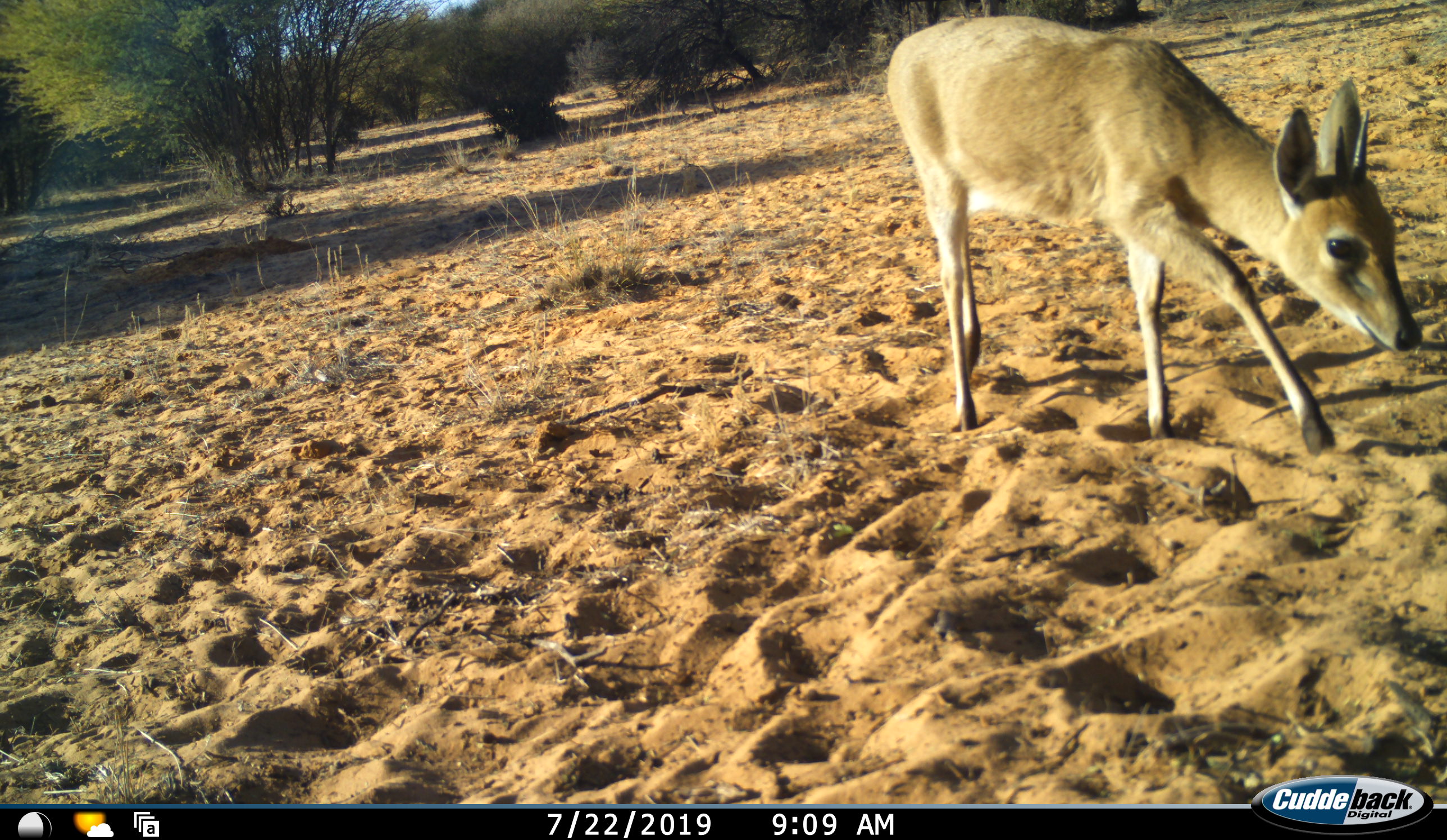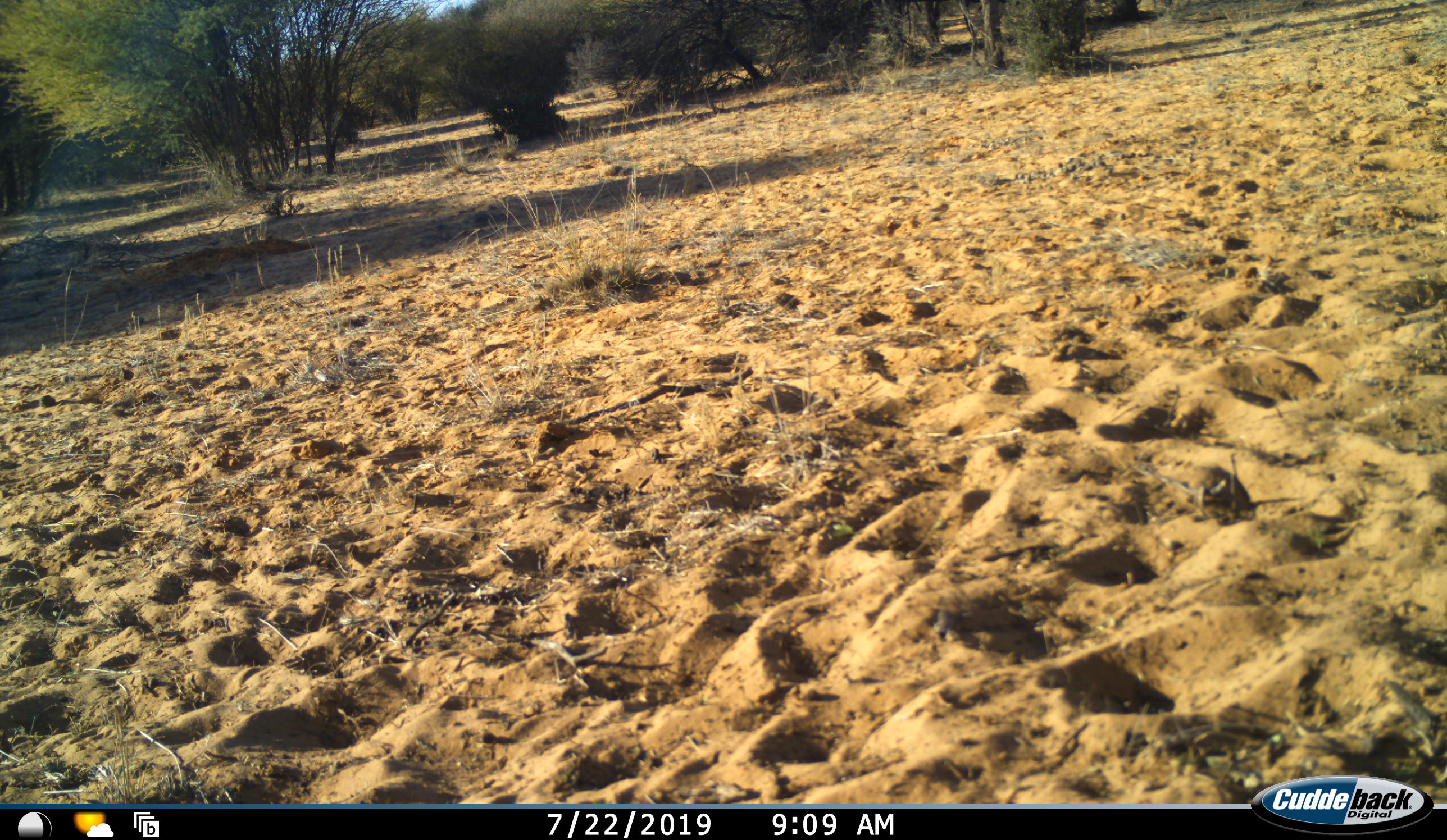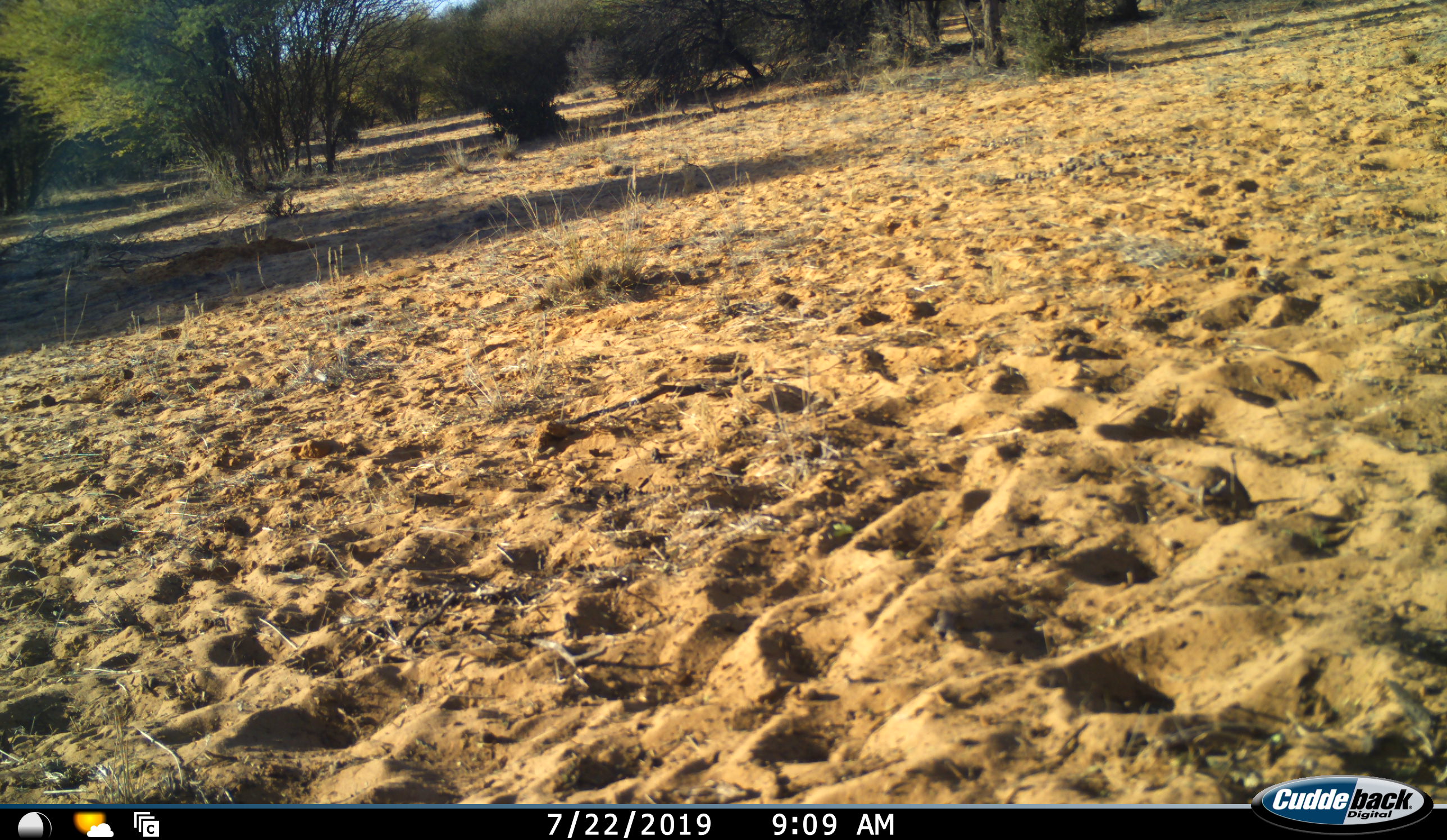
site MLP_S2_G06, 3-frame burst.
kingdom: Animalia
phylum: Chordata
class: Mammalia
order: Artiodactyla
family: Bovidae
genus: Sylvicapra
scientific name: Sylvicapra grimmia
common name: common duiker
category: duikercommongrey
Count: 1.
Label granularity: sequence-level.